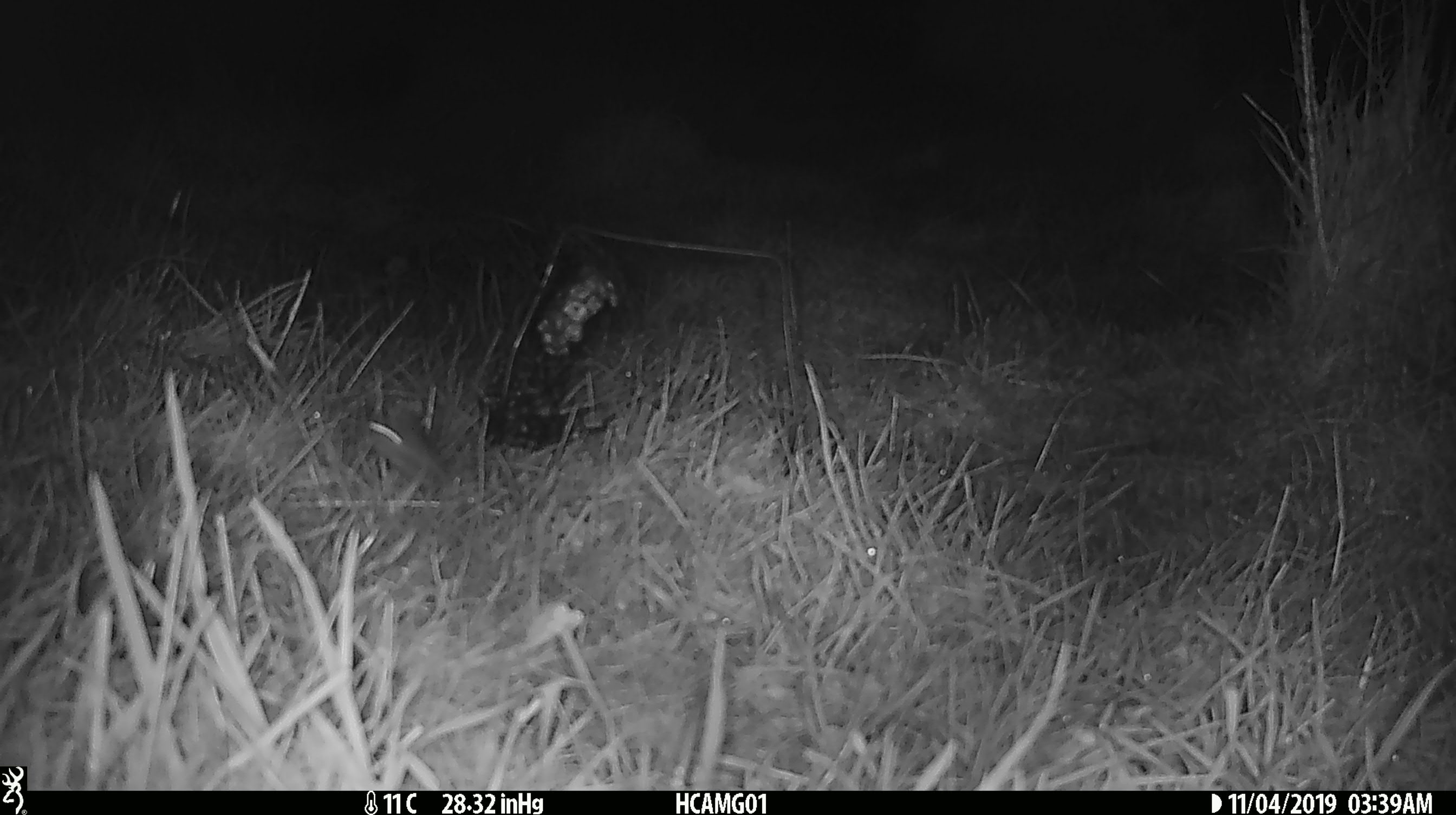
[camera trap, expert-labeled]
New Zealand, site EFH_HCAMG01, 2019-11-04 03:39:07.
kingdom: Animalia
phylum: Chordata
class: Mammalia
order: Rodentia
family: Muridae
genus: Mus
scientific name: Mus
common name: mouse